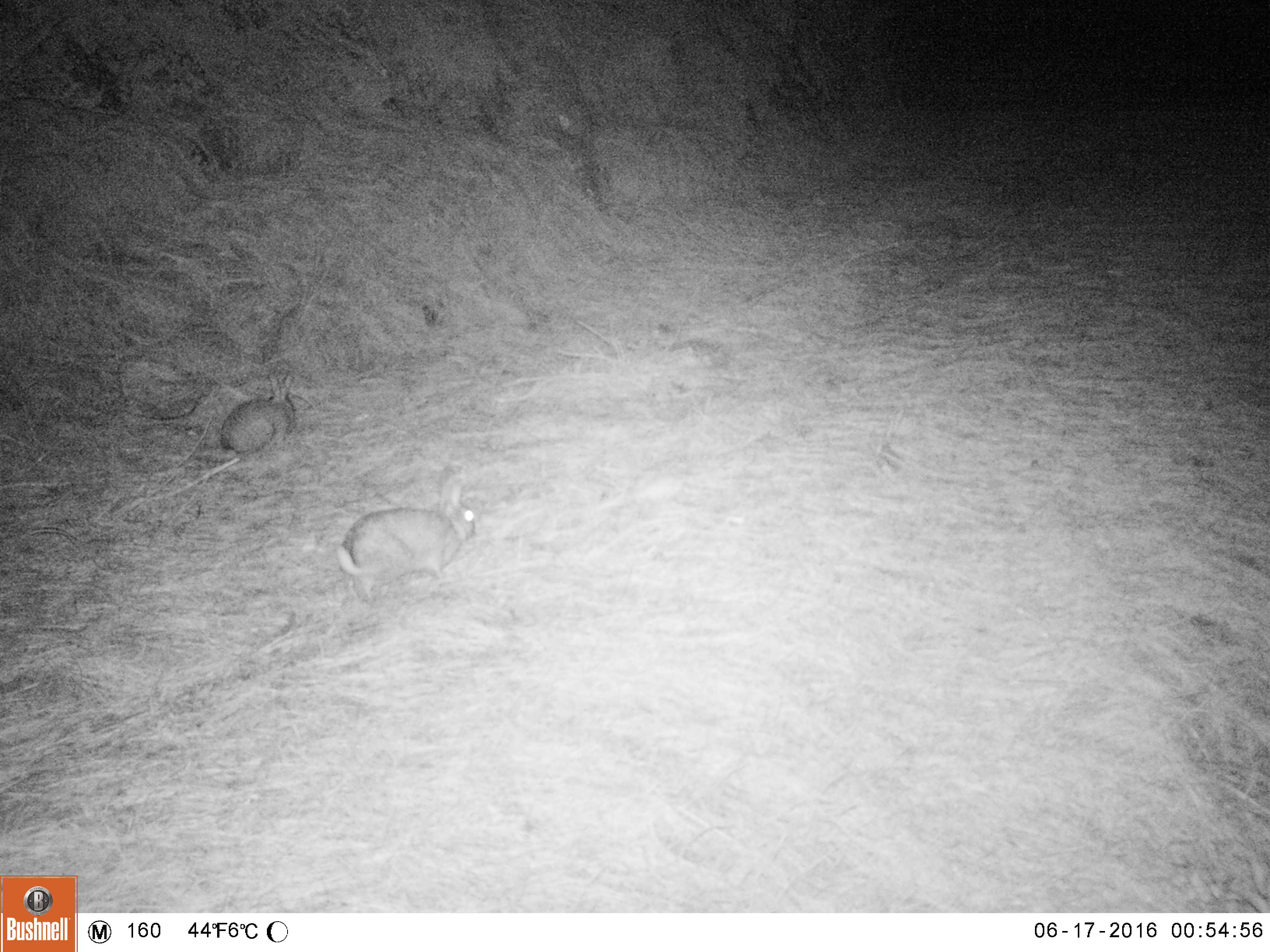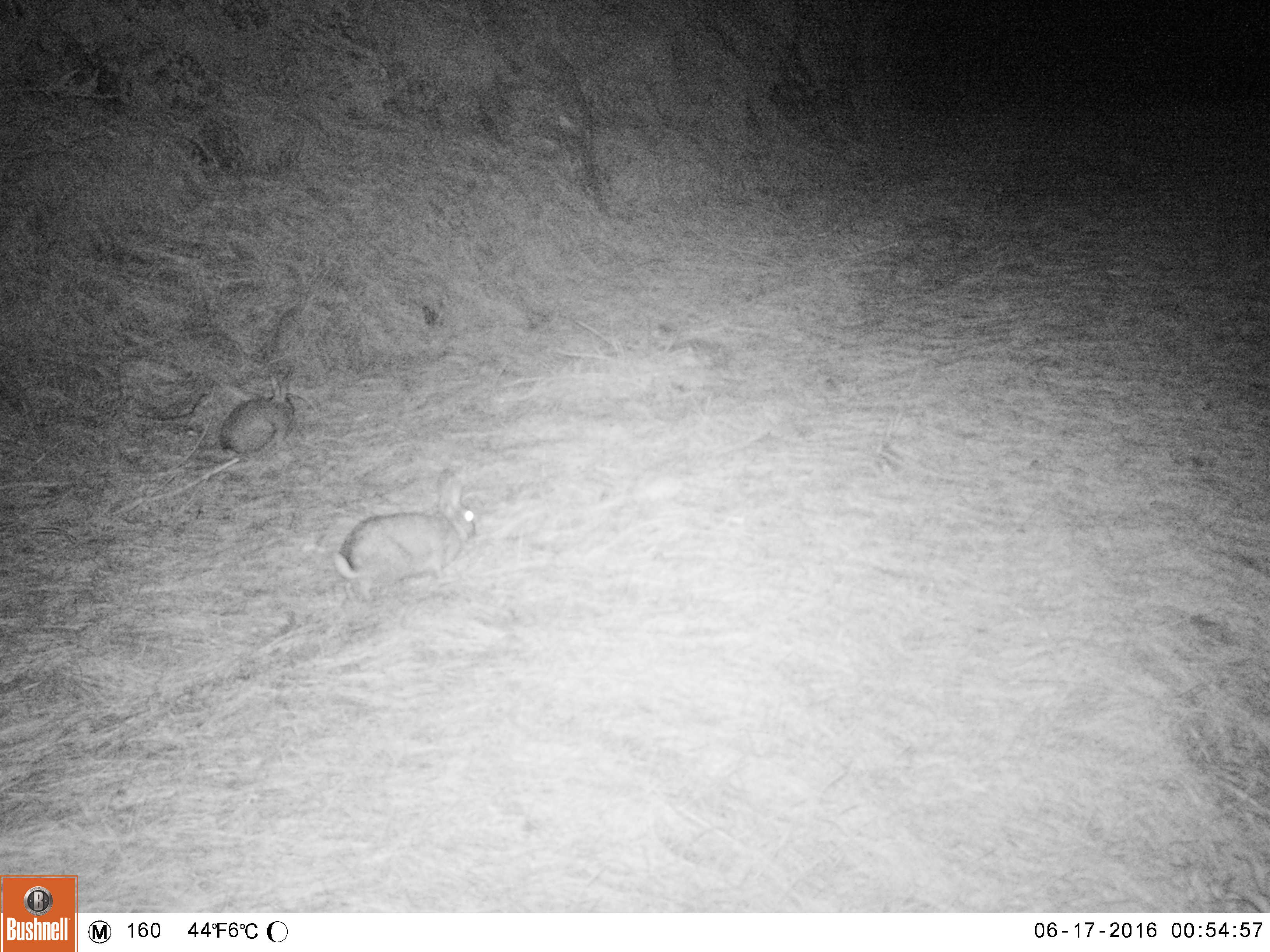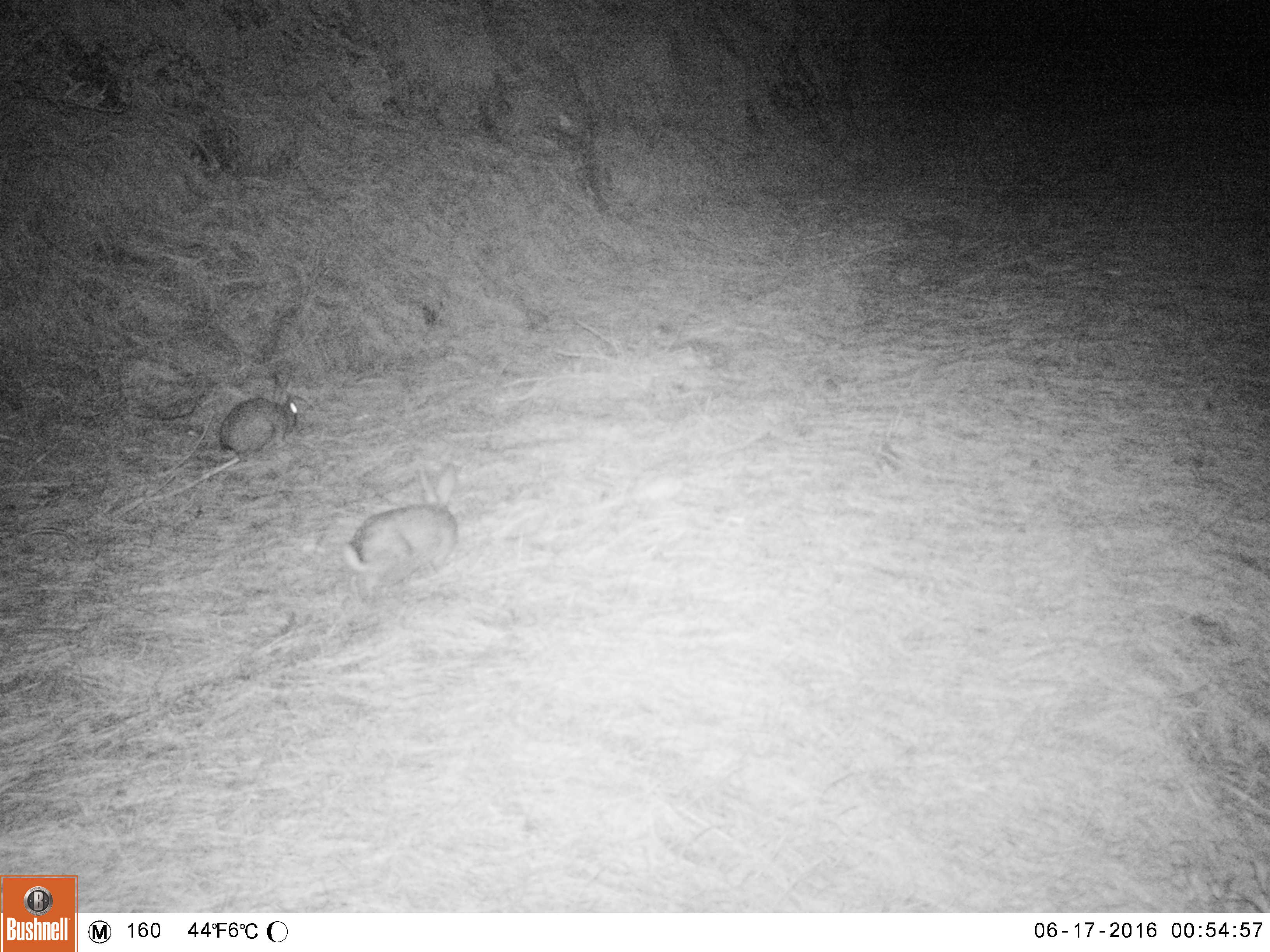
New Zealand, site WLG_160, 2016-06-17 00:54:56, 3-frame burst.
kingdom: Animalia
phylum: Chordata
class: Mammalia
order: Lagomorpha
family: Leporidae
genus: Oryctolagus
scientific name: Oryctolagus cuniculus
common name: european rabbit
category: rabbit